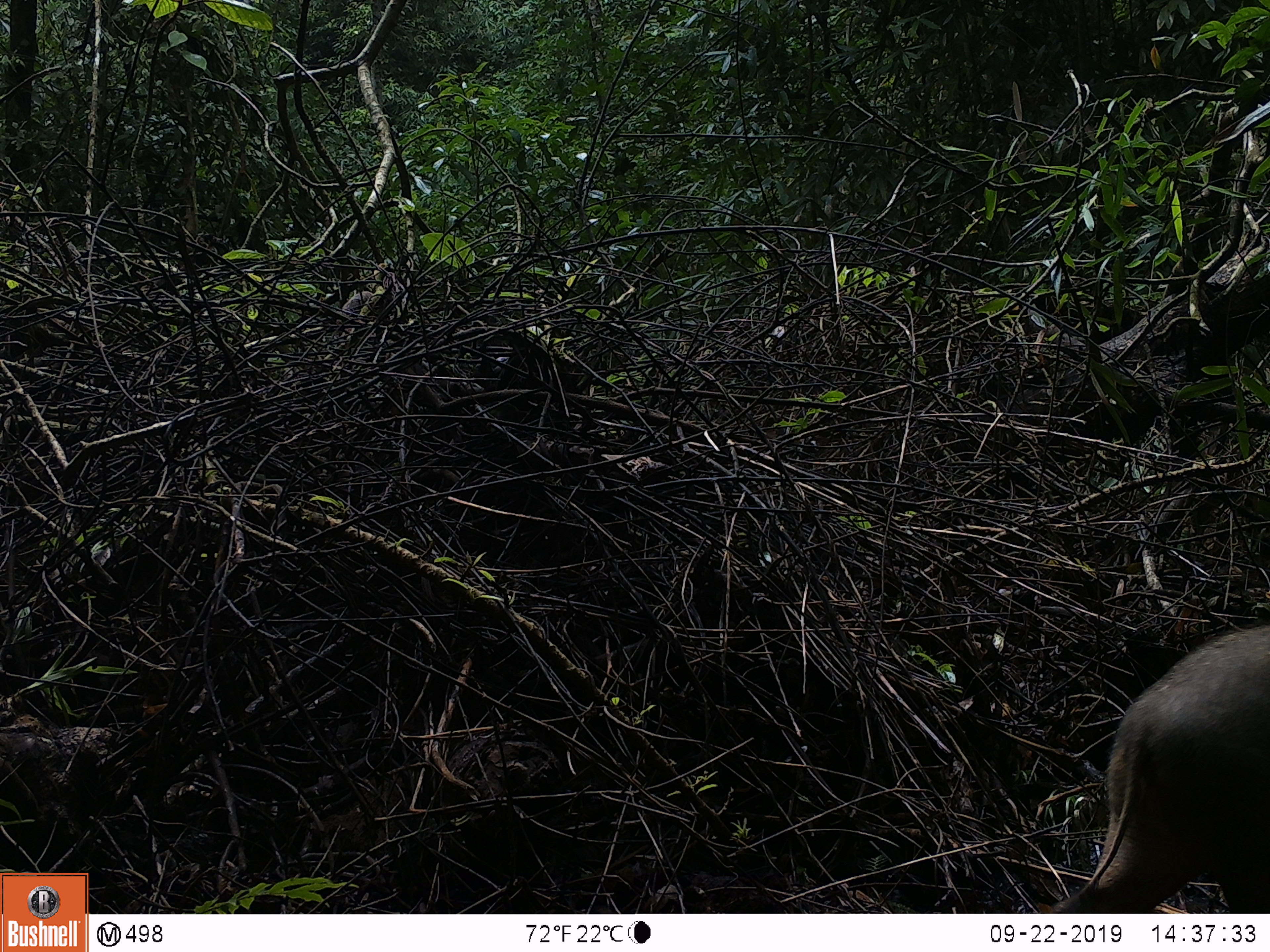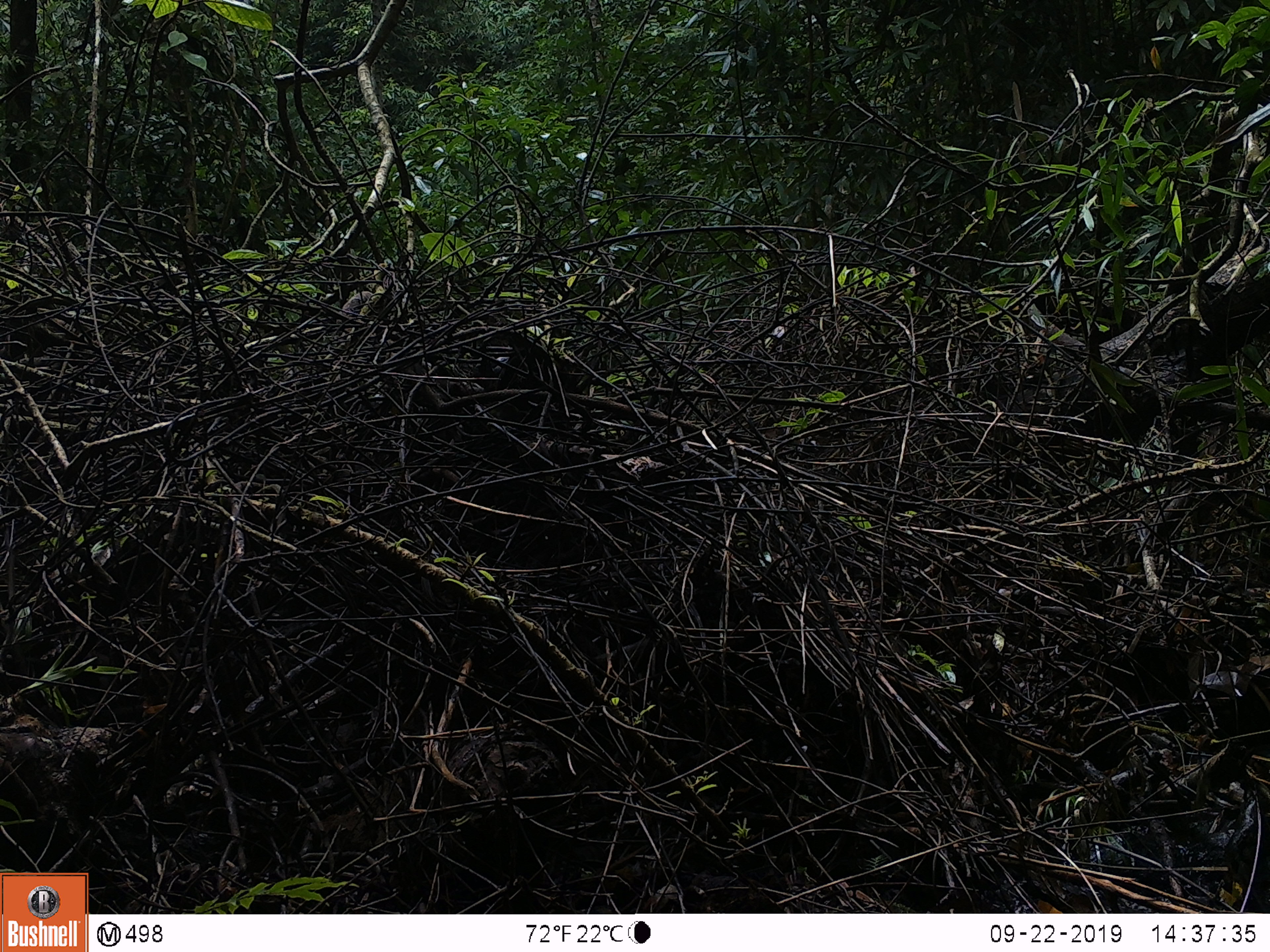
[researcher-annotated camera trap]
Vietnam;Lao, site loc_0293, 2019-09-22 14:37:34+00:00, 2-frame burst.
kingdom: Animalia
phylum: Chordata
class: Mammalia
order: Artiodactyla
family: Suidae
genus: Sus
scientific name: Sus scrofa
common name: eurasian wild pig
Eurasian wild pig (Sus scrofa). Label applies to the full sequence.